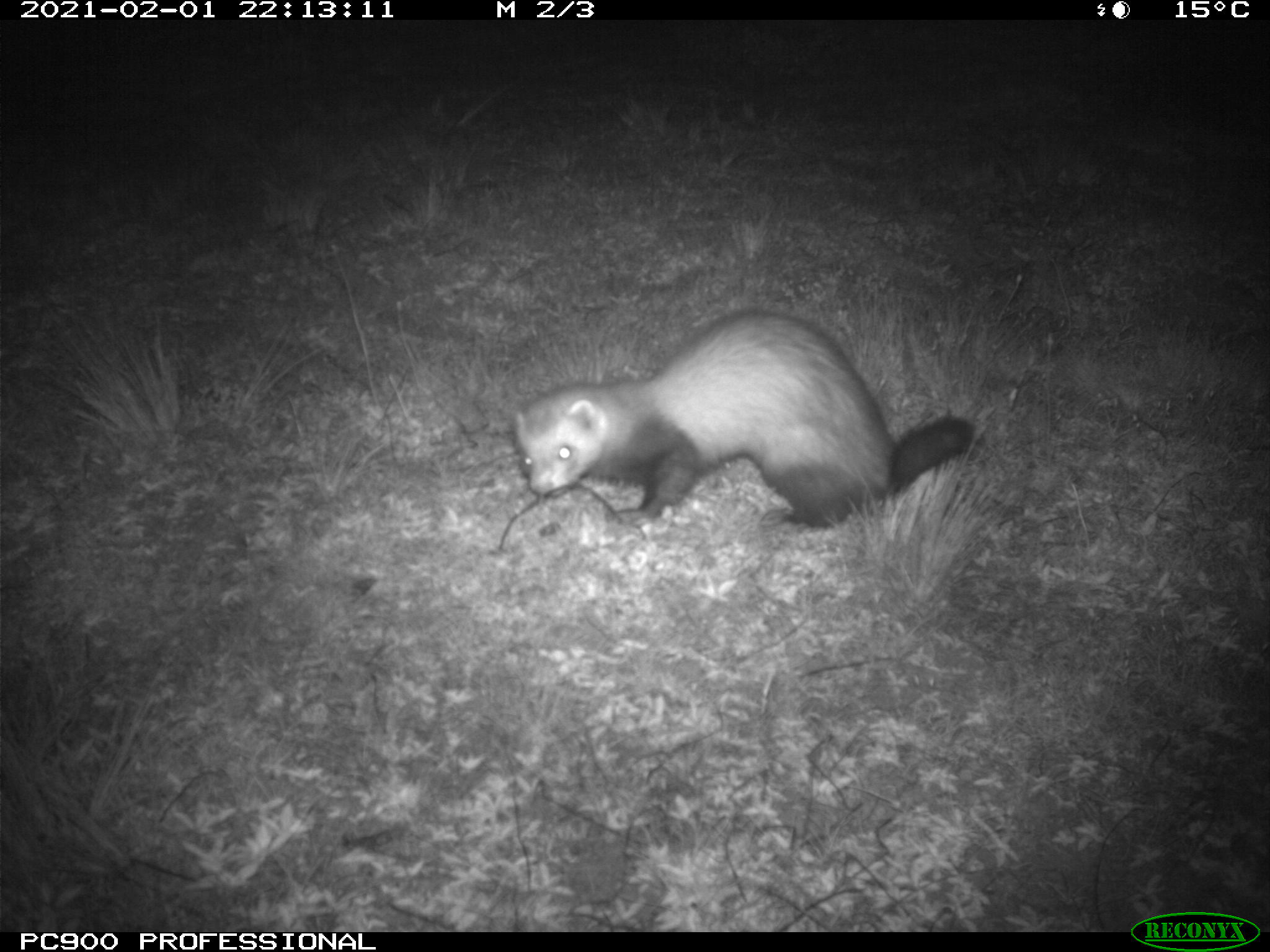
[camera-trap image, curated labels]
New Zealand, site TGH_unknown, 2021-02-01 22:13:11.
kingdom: Animalia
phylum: Chordata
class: Mammalia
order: Carnivora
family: Mustelidae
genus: Mustela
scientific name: Mustela furo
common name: ferret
Ferret (Mustela furo).